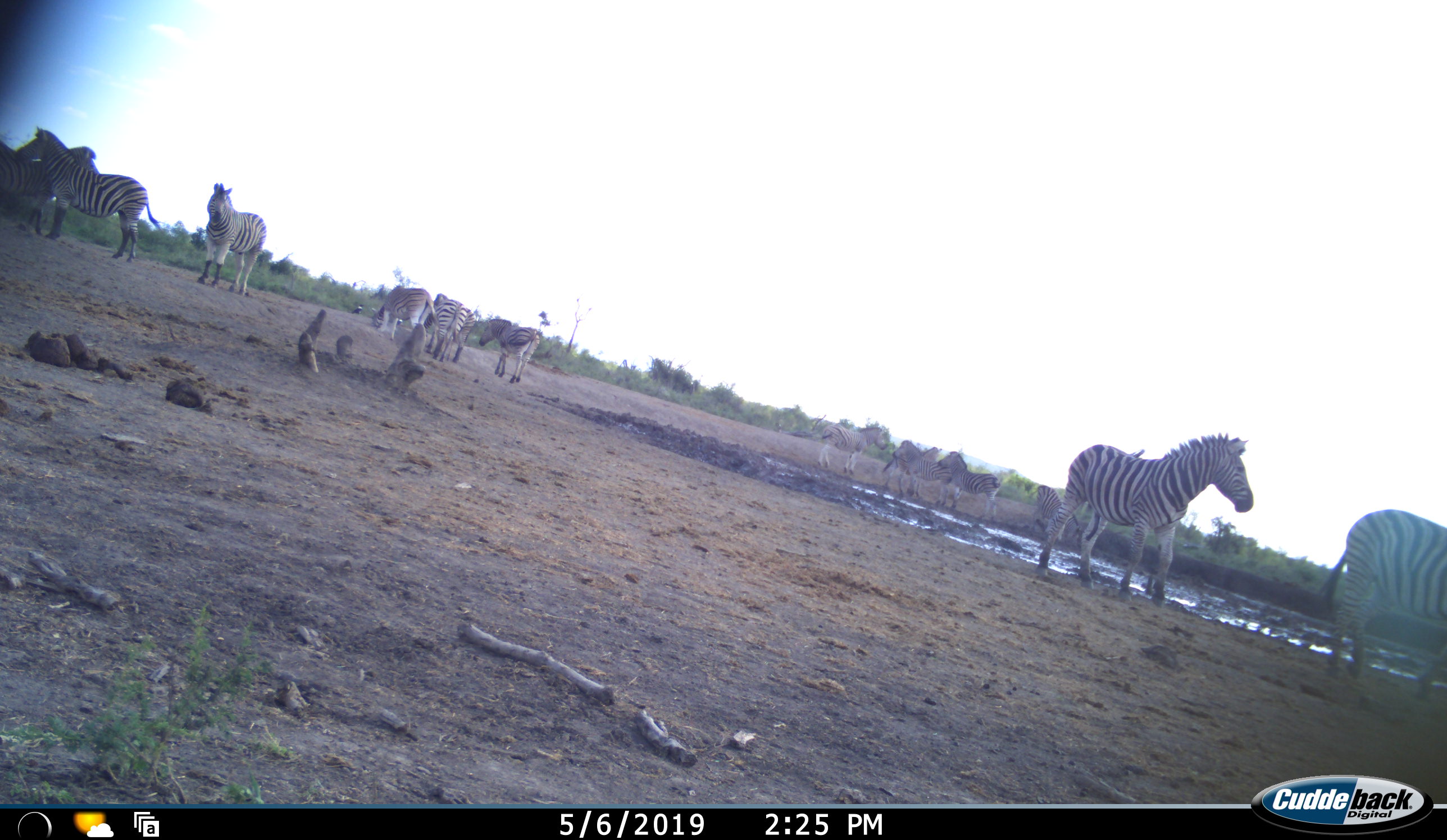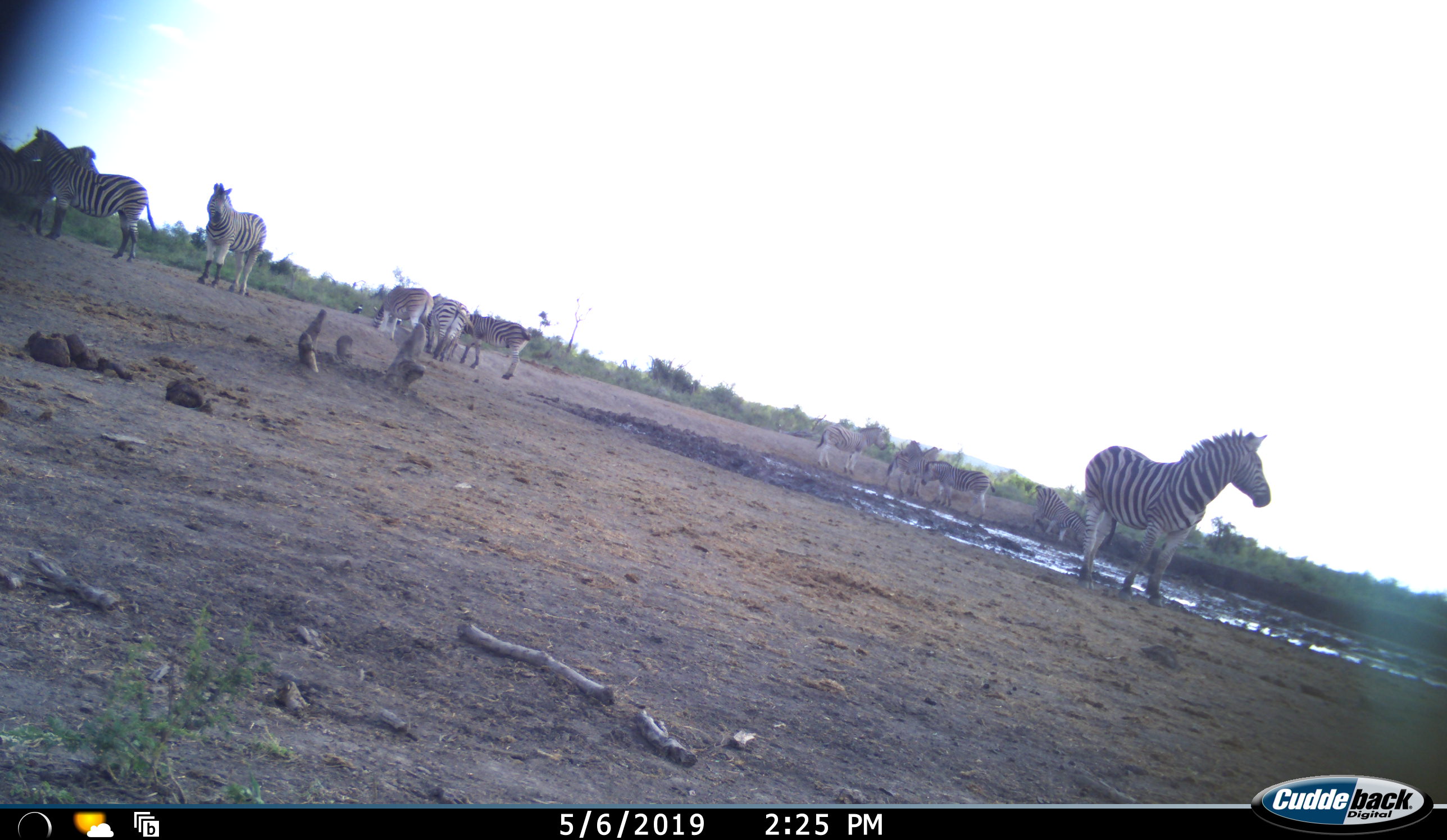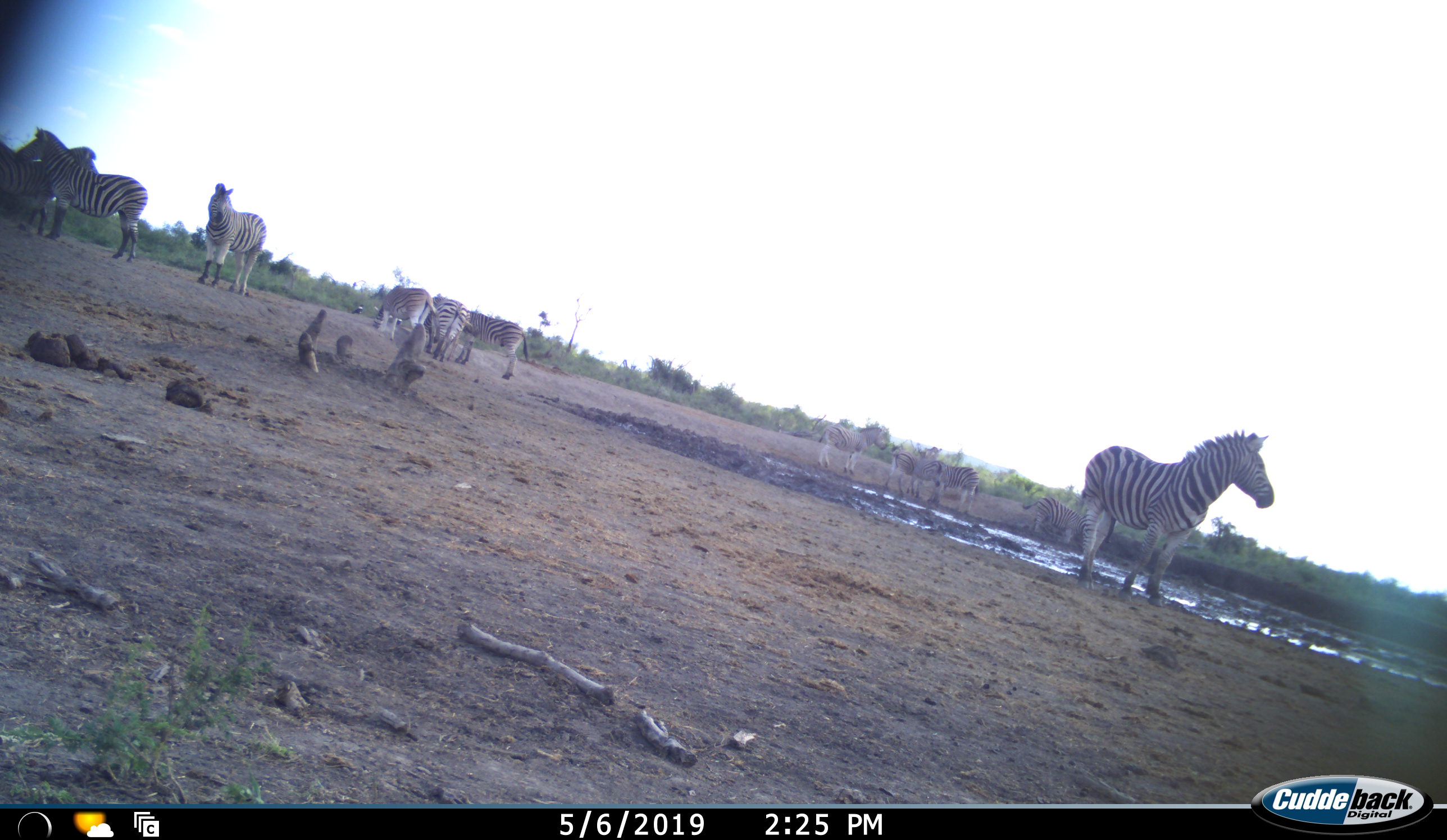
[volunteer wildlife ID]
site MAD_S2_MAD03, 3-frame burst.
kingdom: Animalia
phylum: Chordata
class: Mammalia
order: Perissodactyla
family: Equidae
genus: Equus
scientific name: Equus quagga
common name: plains zebra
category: zebraplains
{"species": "zebraplains (plains zebra) (Equus quagga)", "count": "11-50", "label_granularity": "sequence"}